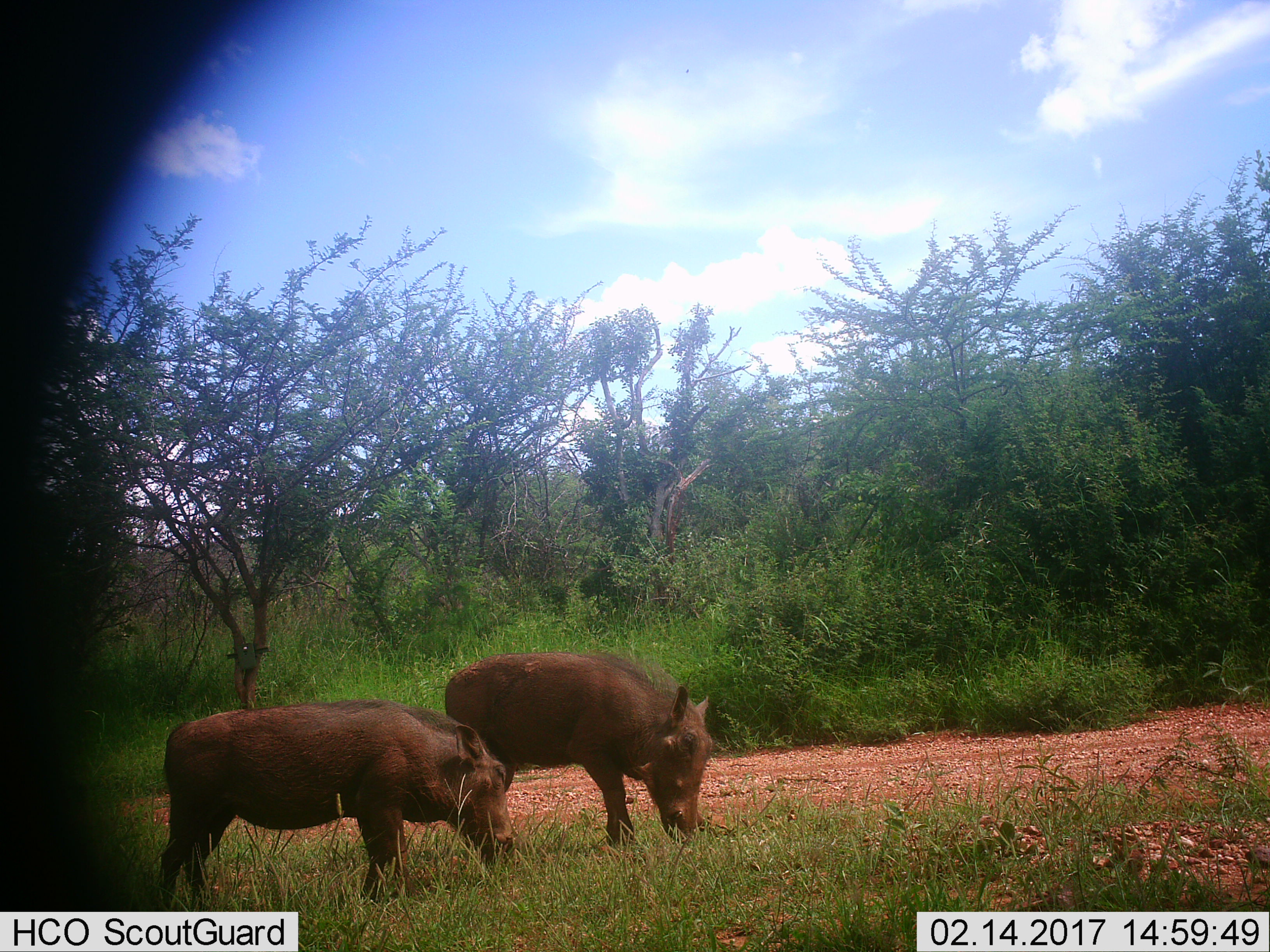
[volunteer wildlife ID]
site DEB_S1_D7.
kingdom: Animalia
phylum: Chordata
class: Mammalia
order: Artiodactyla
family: Suidae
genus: Phacochoerus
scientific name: Phacochoerus africanus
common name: warthog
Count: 2.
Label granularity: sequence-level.